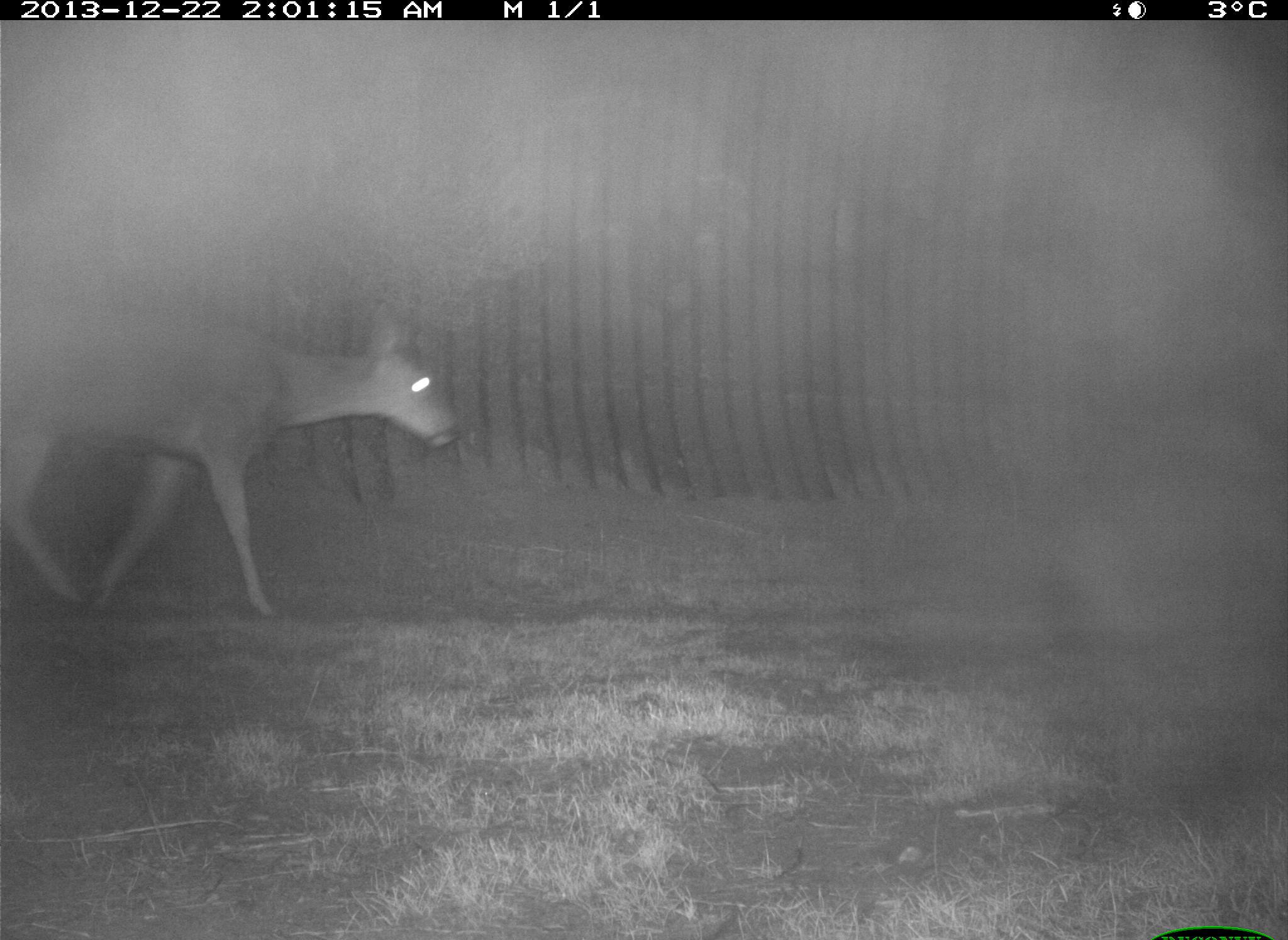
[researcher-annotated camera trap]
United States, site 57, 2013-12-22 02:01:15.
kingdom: Animalia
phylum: Chordata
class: Mammalia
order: Artiodactyla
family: Cervidae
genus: Odocoileus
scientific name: Odocoileus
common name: deer